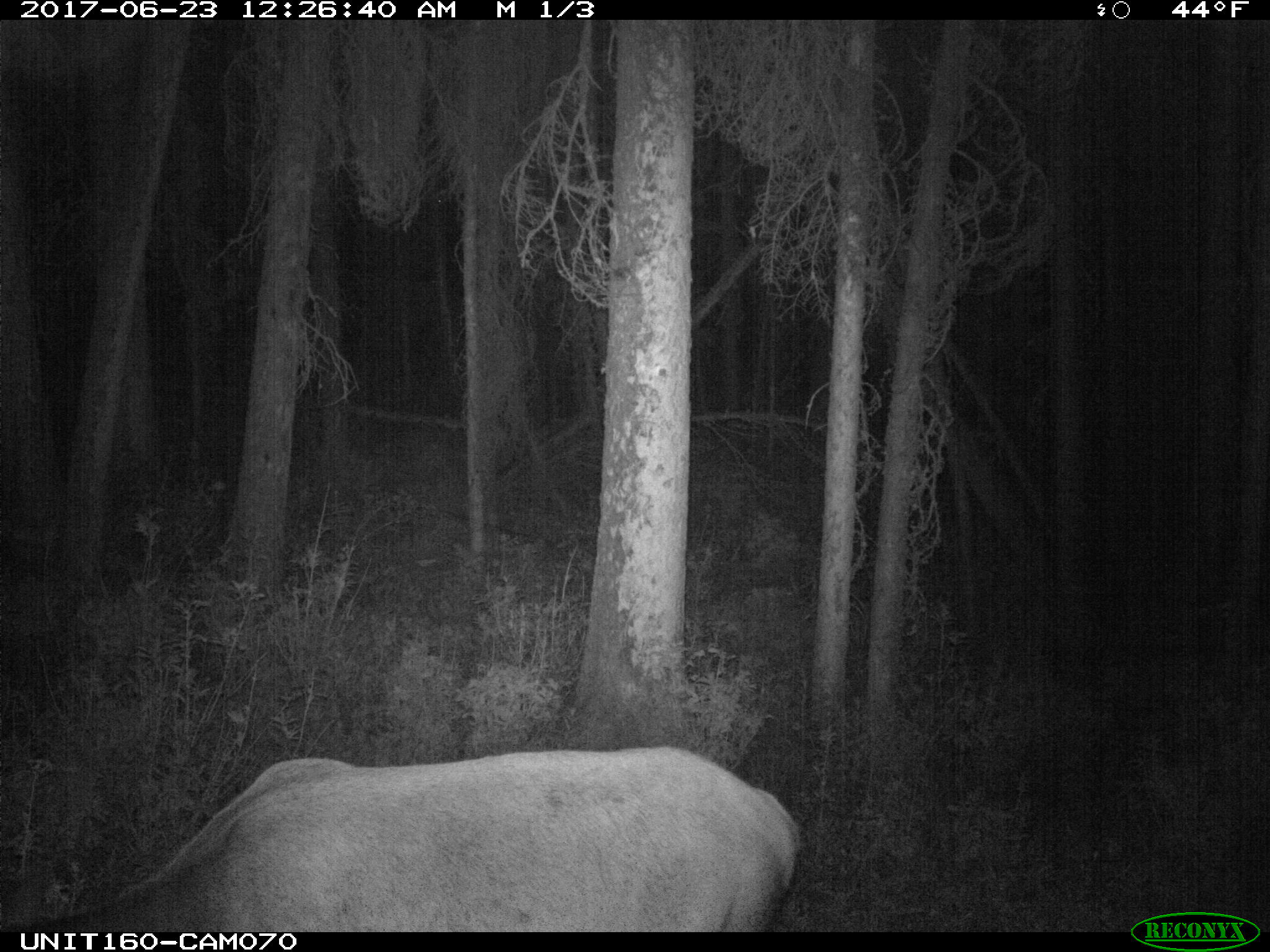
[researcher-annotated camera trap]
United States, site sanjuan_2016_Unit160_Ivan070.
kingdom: Animalia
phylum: Chordata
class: Mammalia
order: Artiodactyla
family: Cervidae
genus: Cervus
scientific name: Cervus elaphus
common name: red deer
Cervus elaphus (red deer).